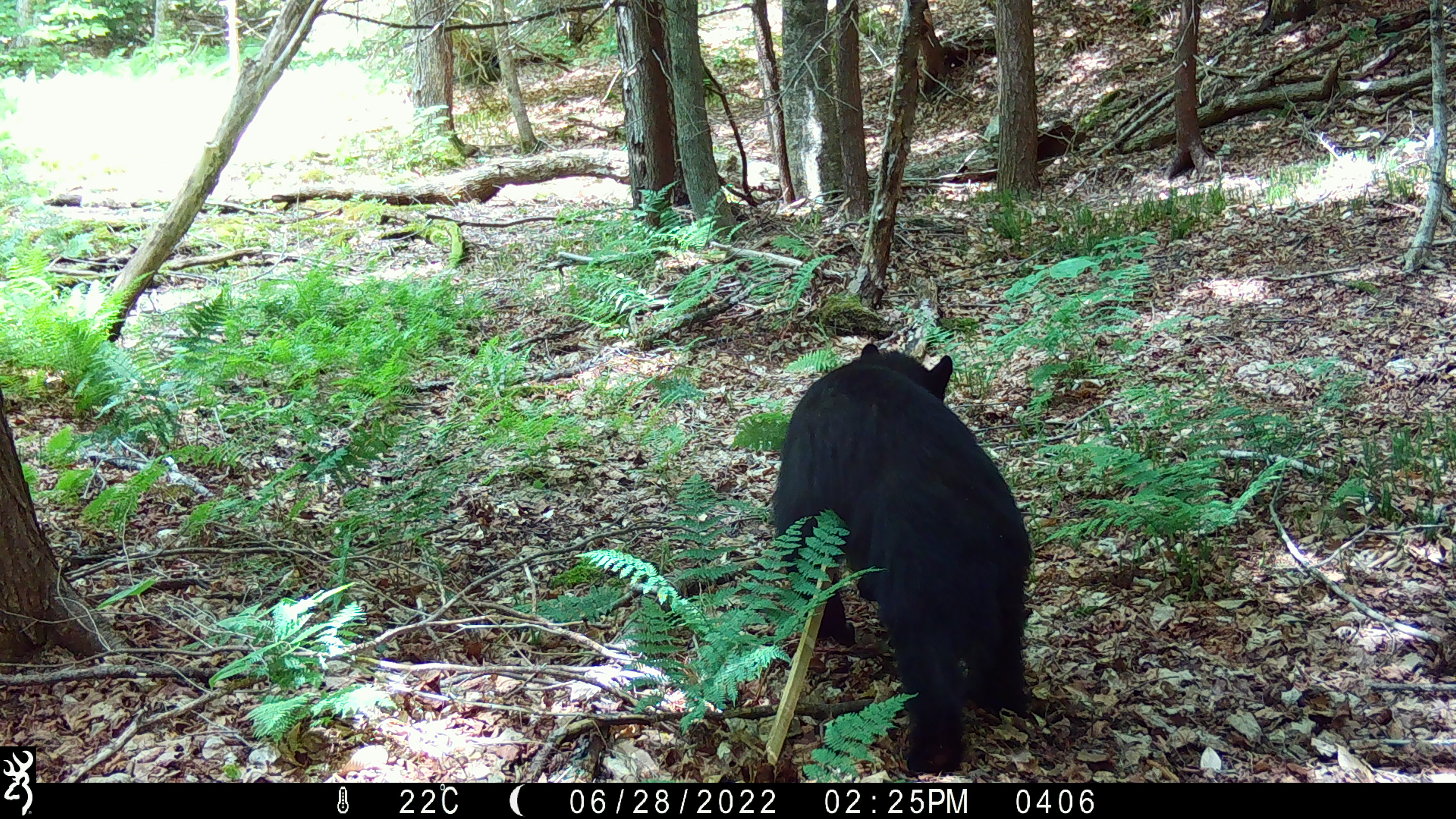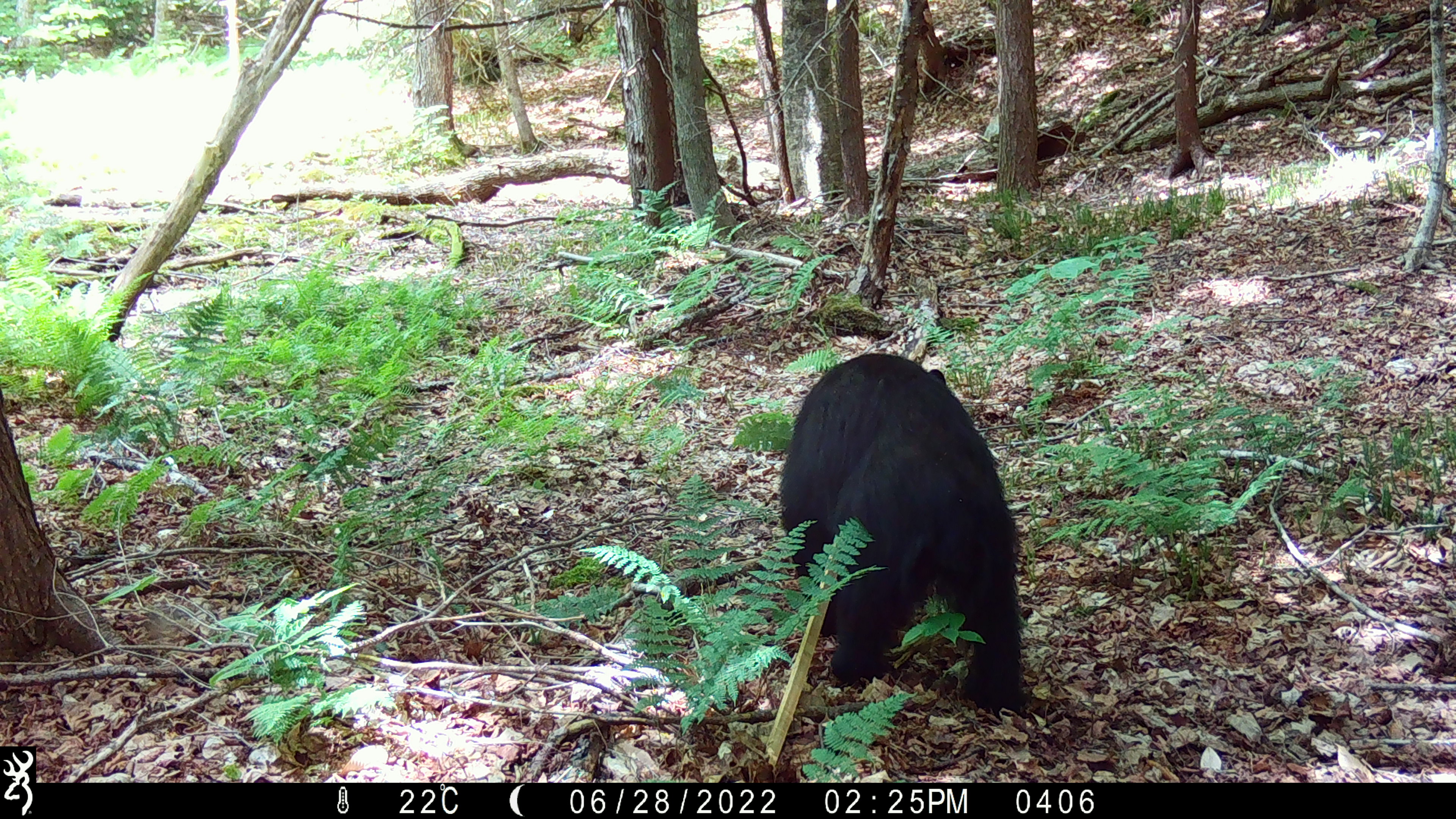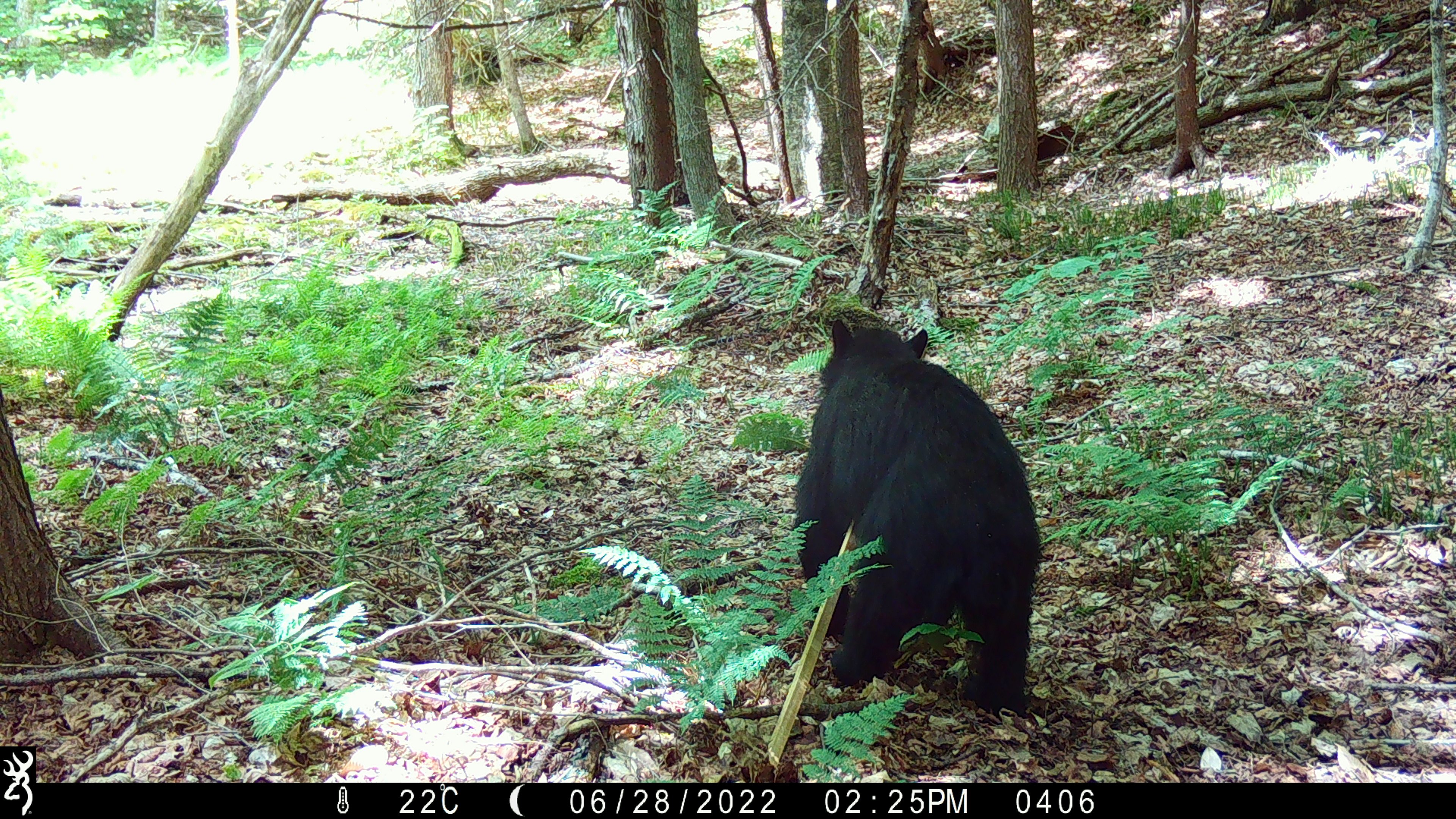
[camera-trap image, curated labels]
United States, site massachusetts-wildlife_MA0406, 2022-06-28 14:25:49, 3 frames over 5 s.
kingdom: Animalia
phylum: Chordata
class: Mammalia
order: Carnivora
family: Ursidae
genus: Ursus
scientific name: Ursus americanus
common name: black bear